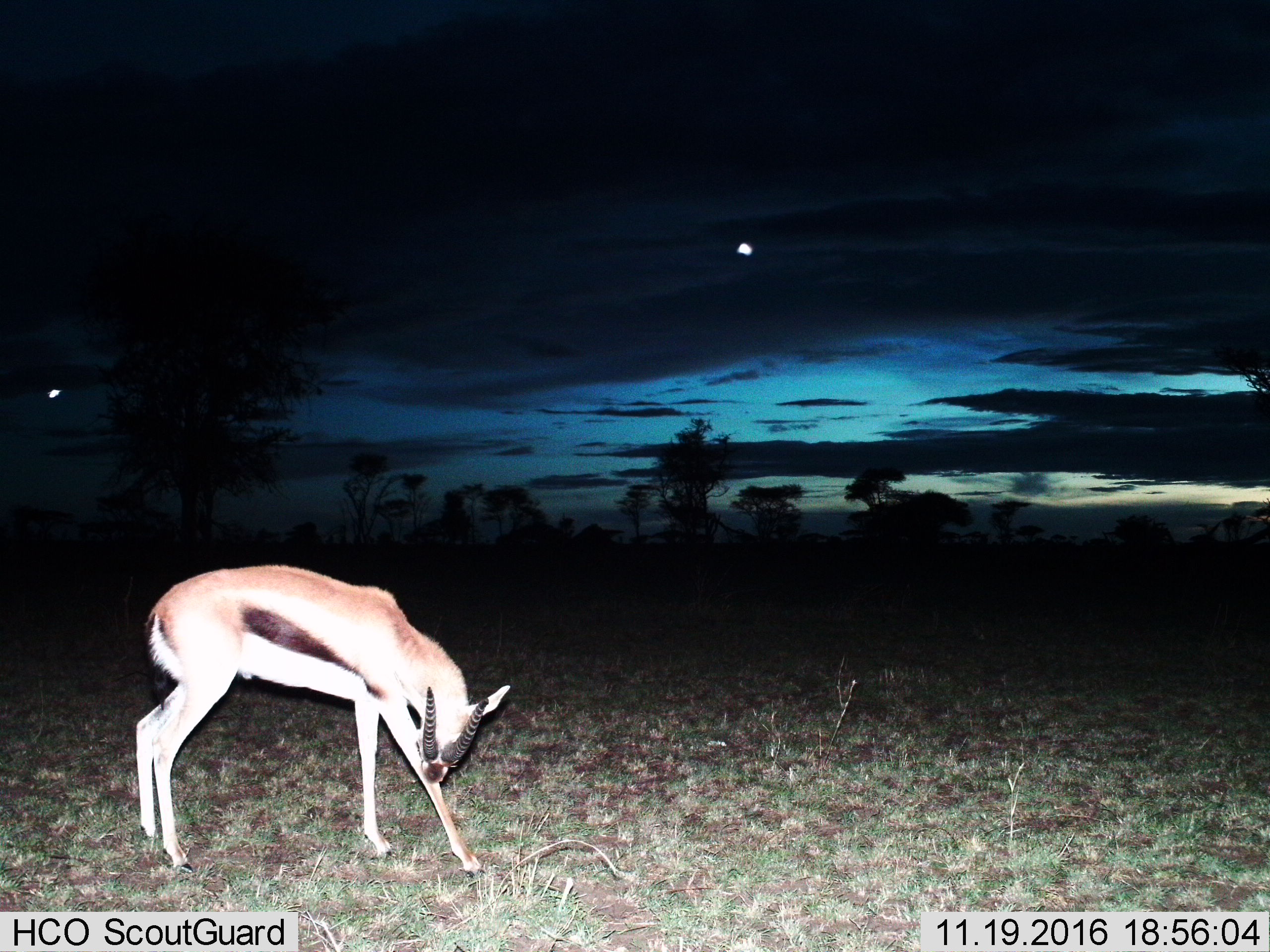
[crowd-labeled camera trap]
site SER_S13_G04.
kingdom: Animalia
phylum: Chordata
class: Mammalia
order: Artiodactyla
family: Bovidae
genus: Eudorcas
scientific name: Eudorcas thomsonii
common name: thomson's gazelle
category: gazellethomsons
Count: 1.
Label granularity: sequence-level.